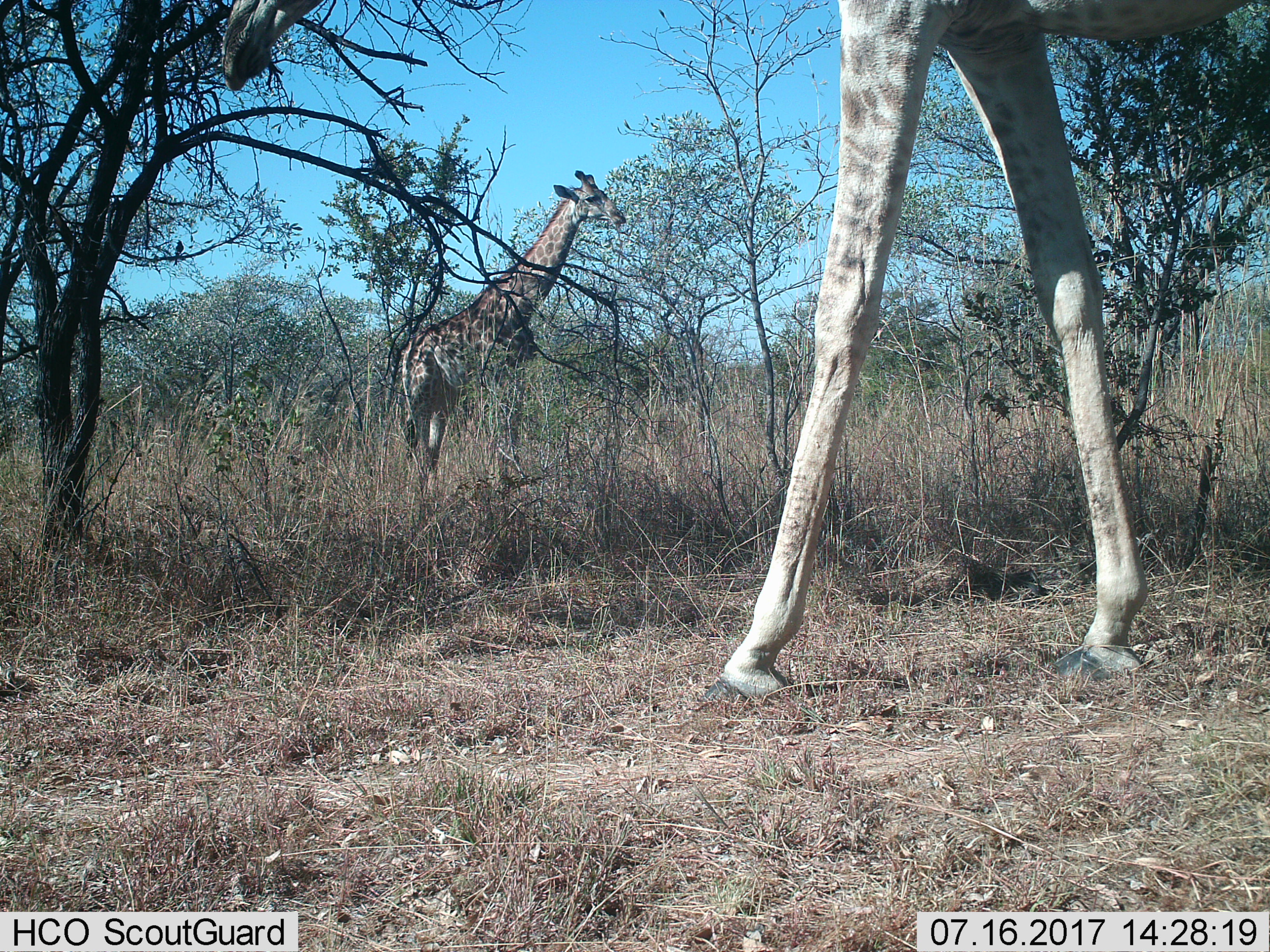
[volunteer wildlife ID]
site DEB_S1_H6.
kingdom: Animalia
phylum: Chordata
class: Mammalia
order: Artiodactyla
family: Giraffidae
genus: Giraffa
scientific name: Giraffa camelopardalis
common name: giraffe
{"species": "giraffe (Giraffa camelopardalis)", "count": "2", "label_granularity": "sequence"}